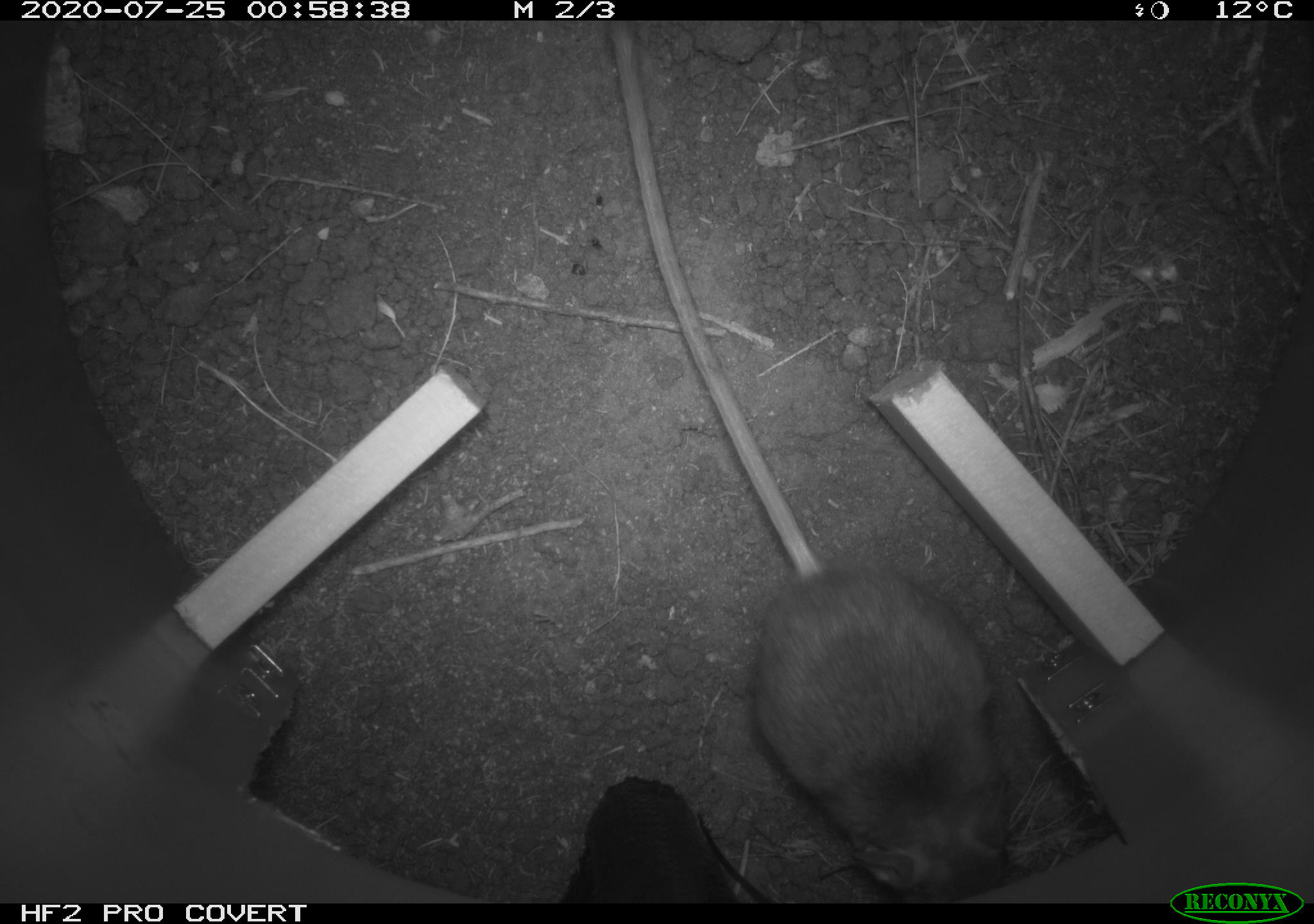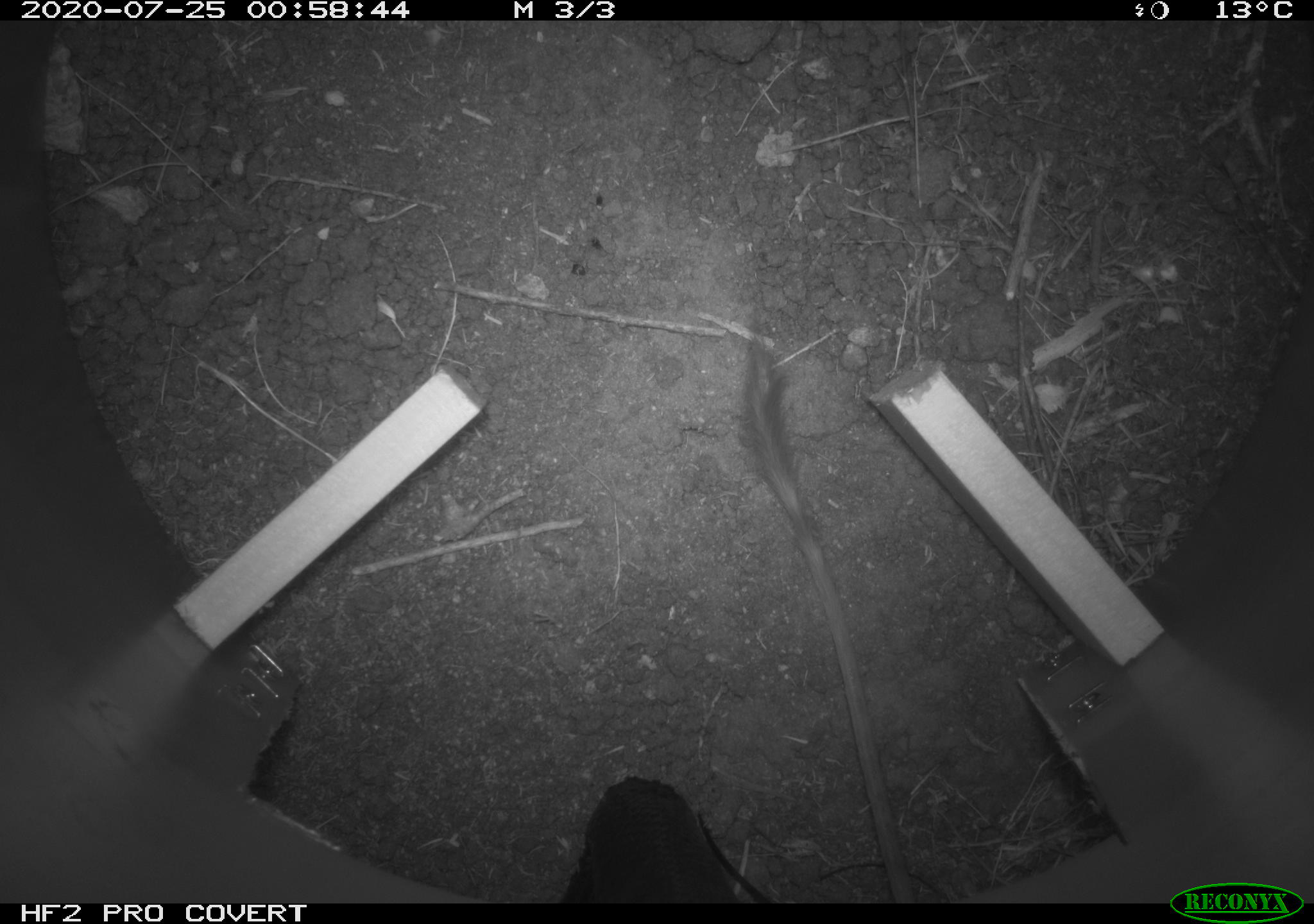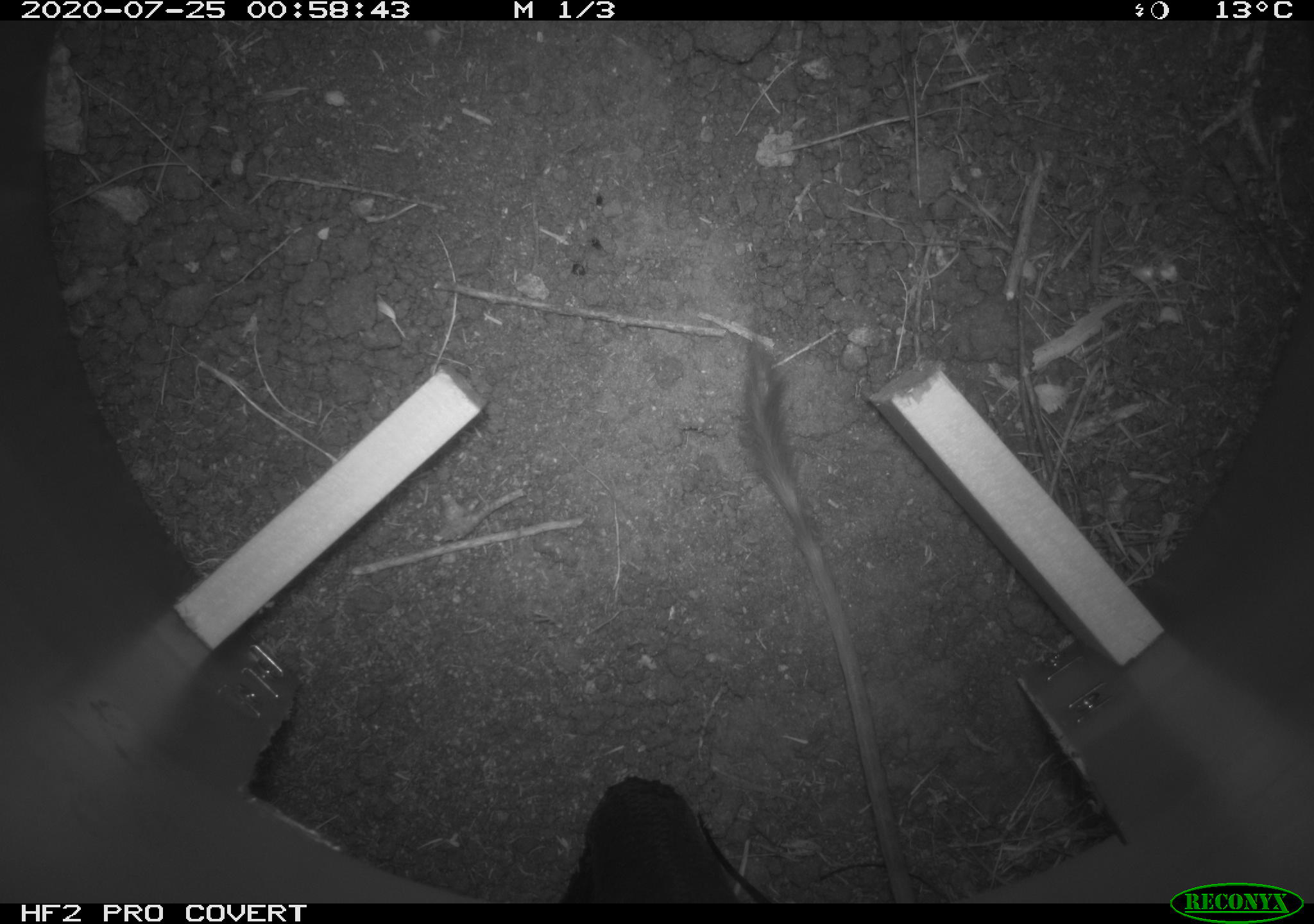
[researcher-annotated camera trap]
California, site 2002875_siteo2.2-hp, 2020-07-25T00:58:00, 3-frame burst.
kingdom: Animalia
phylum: Chordata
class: Mammalia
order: Rodentia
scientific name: Rodentia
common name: rodent